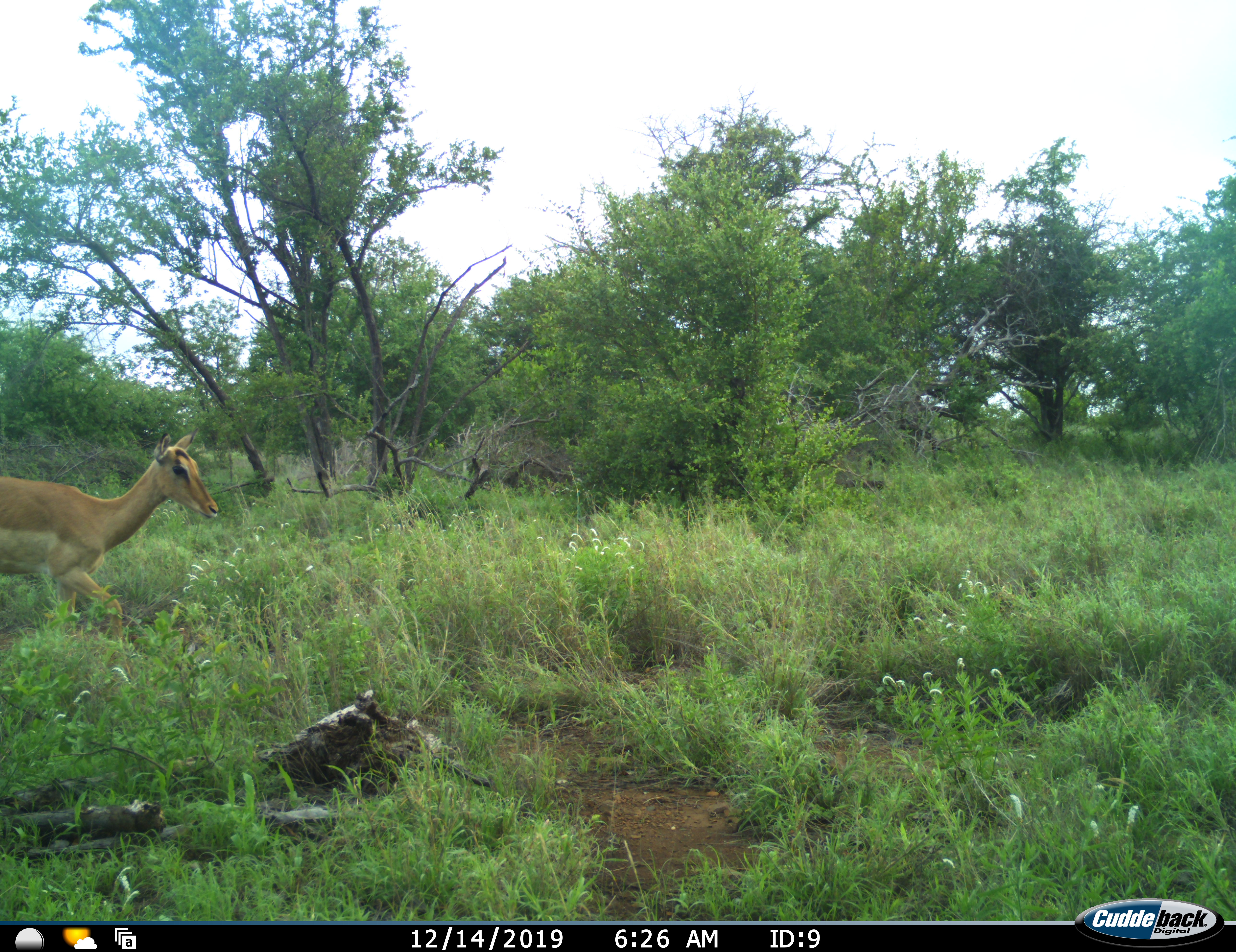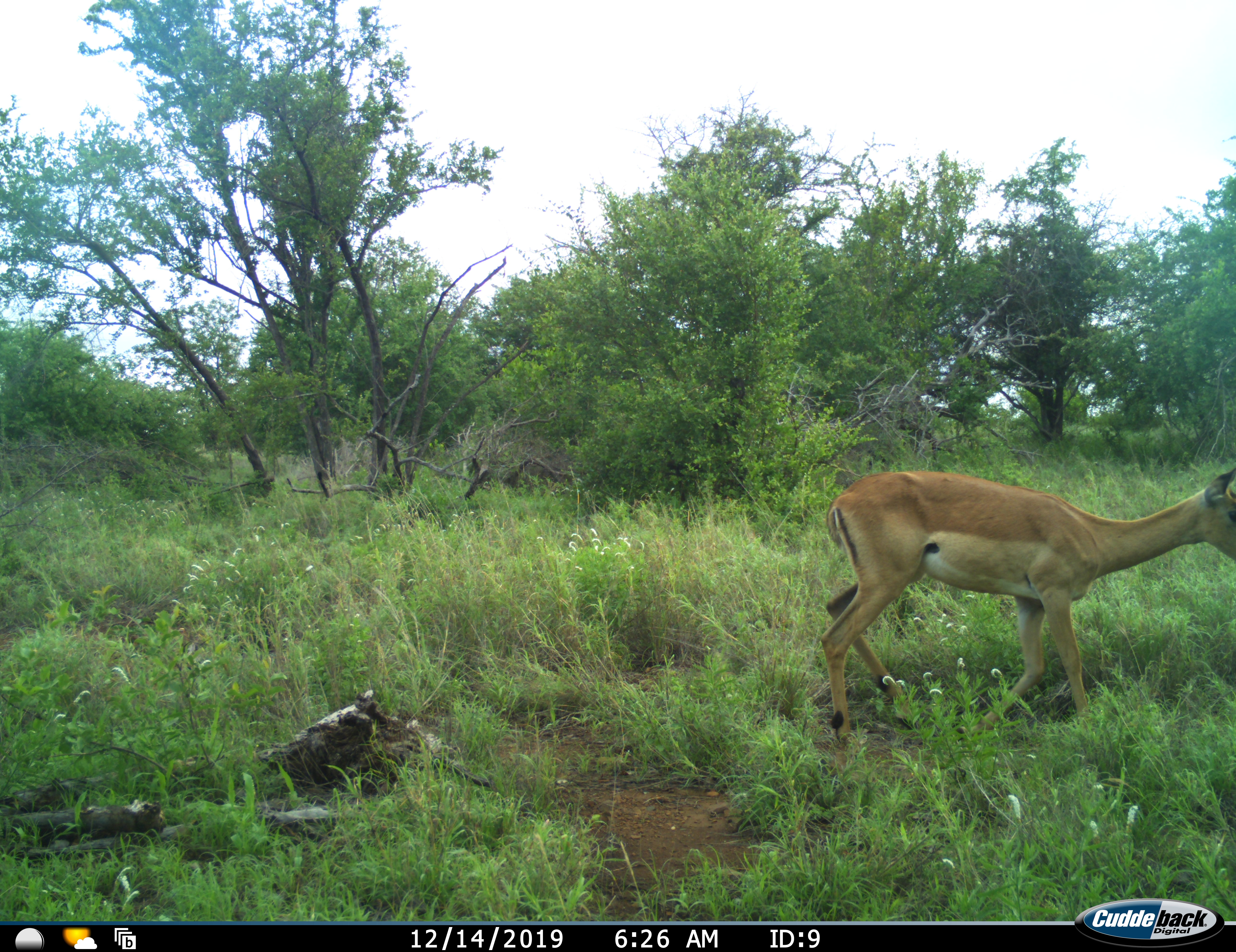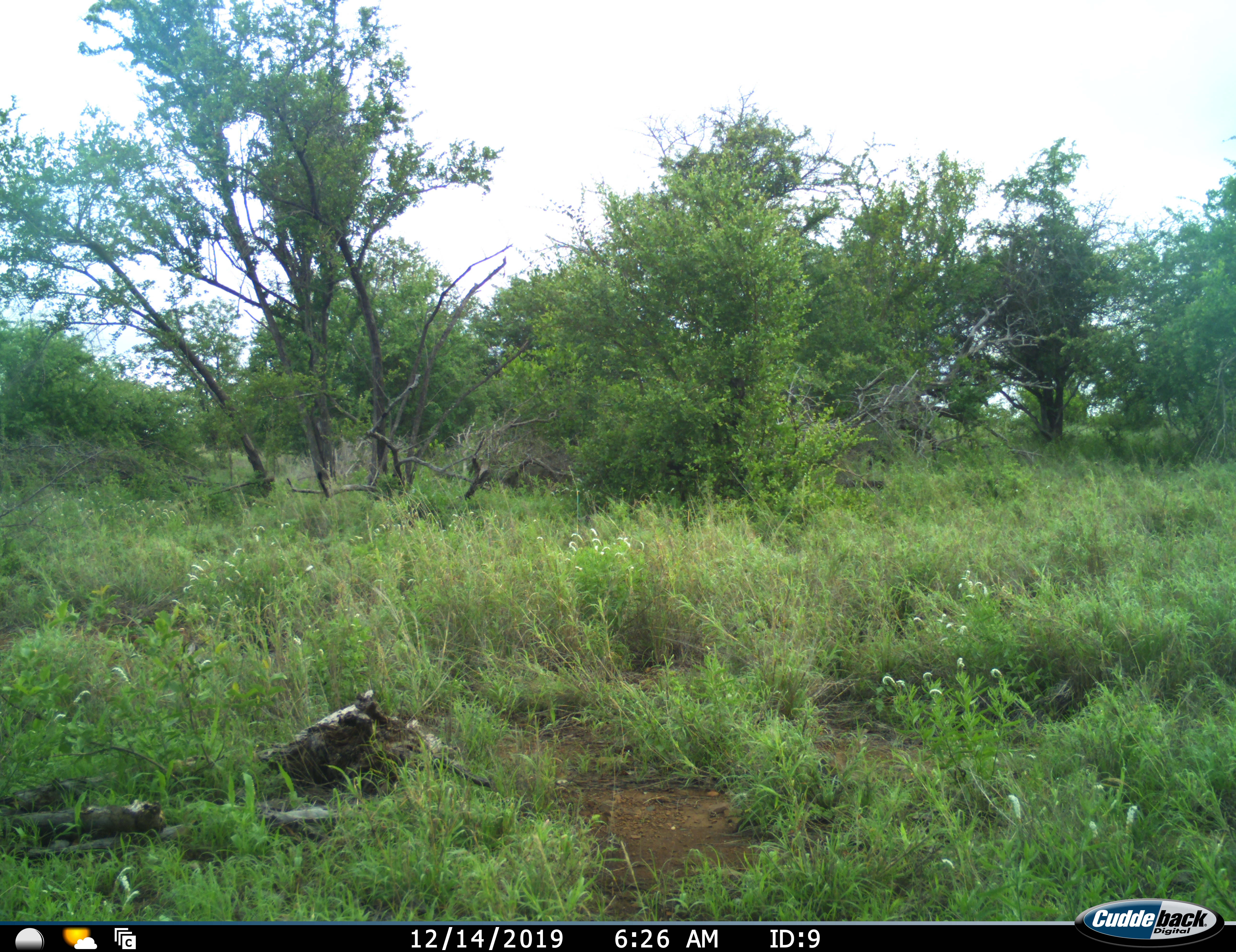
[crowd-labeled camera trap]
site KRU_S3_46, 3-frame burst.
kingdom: Animalia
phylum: Chordata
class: Mammalia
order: Artiodactyla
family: Bovidae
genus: Aepyceros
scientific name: Aepyceros melampus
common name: impala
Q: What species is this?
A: Impala (Aepyceros melampus).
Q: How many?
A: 1.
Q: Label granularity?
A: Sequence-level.